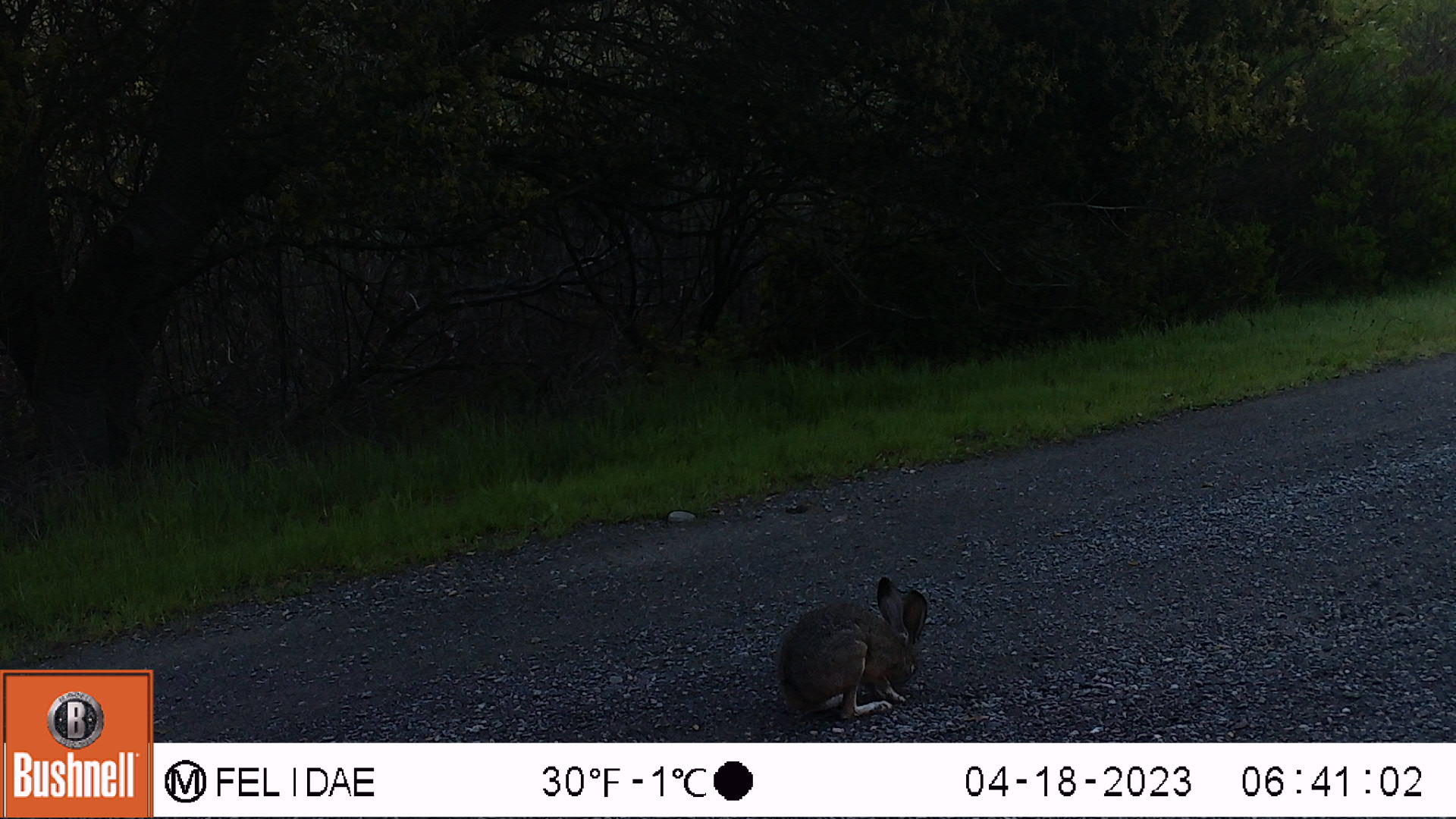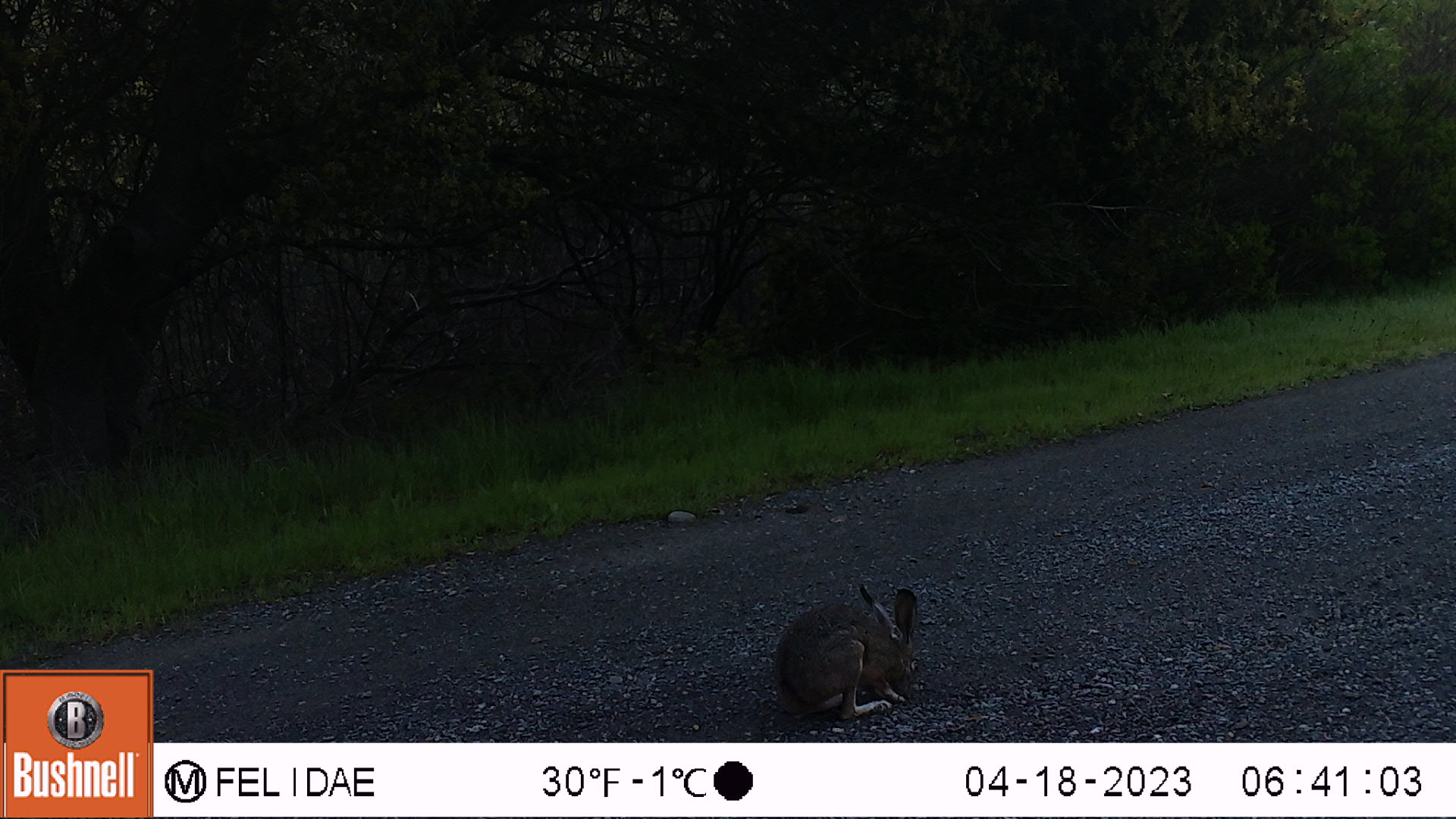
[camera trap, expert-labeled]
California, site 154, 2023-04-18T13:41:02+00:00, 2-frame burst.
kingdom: Animalia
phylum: Chordata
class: Mammalia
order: Lagomorpha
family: Leporidae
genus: Lepus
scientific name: Lepus californicus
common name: black-tailed jackrabbit